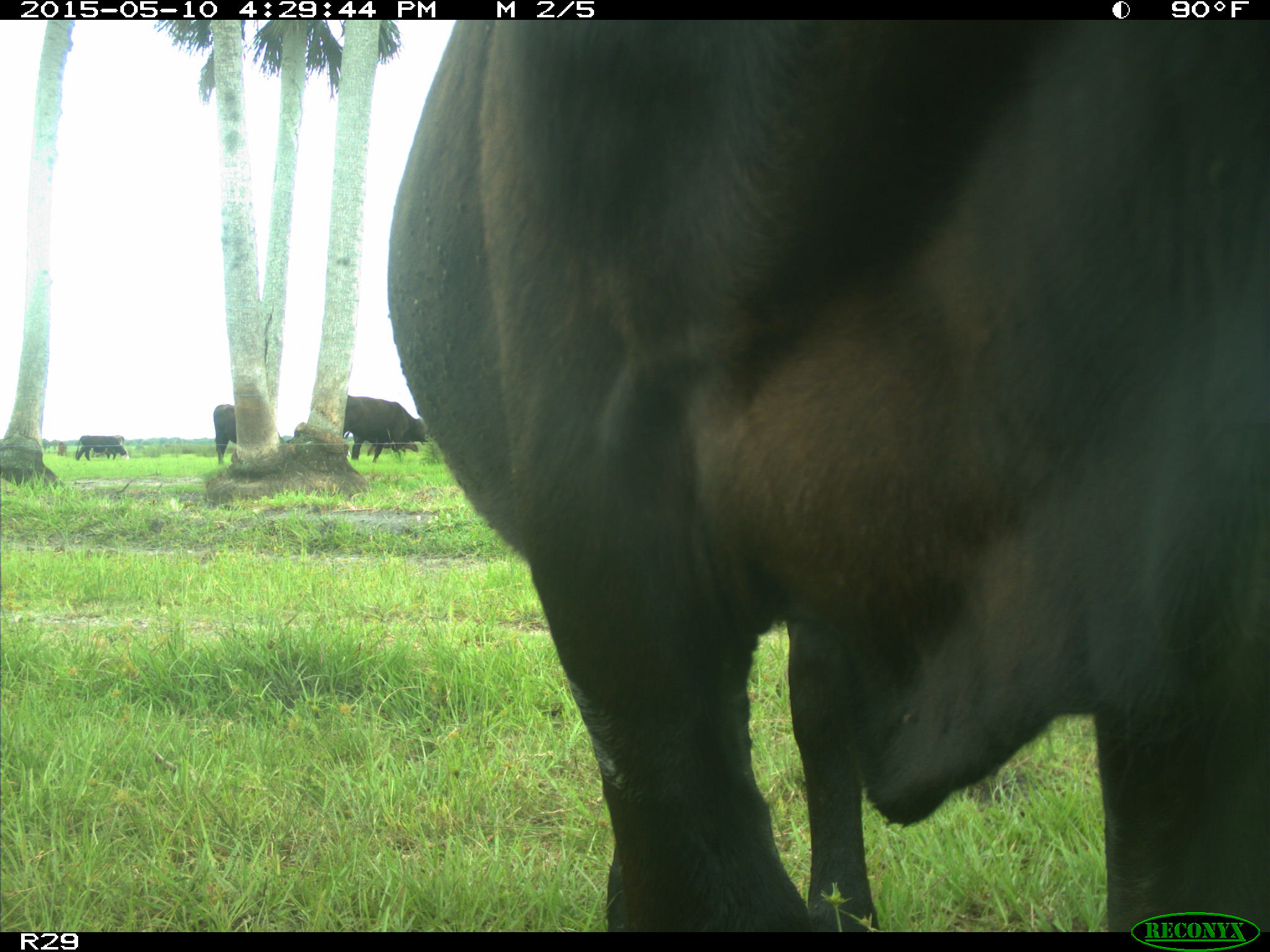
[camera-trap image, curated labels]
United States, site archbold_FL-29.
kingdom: Animalia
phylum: Chordata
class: Mammalia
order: Artiodactyla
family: Bovidae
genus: Bos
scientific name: Bos taurus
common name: domestic cow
Bos taurus (domestic cow).